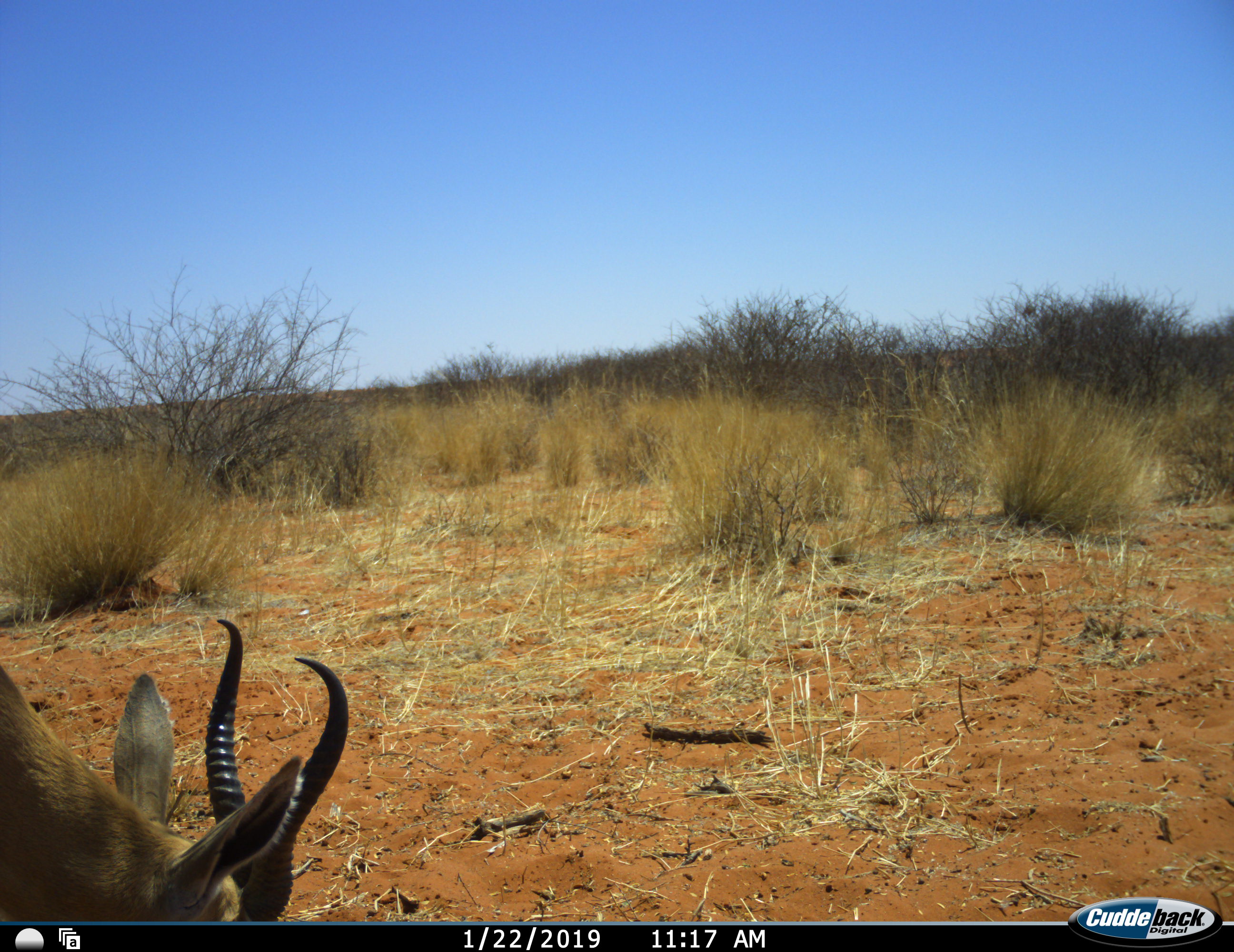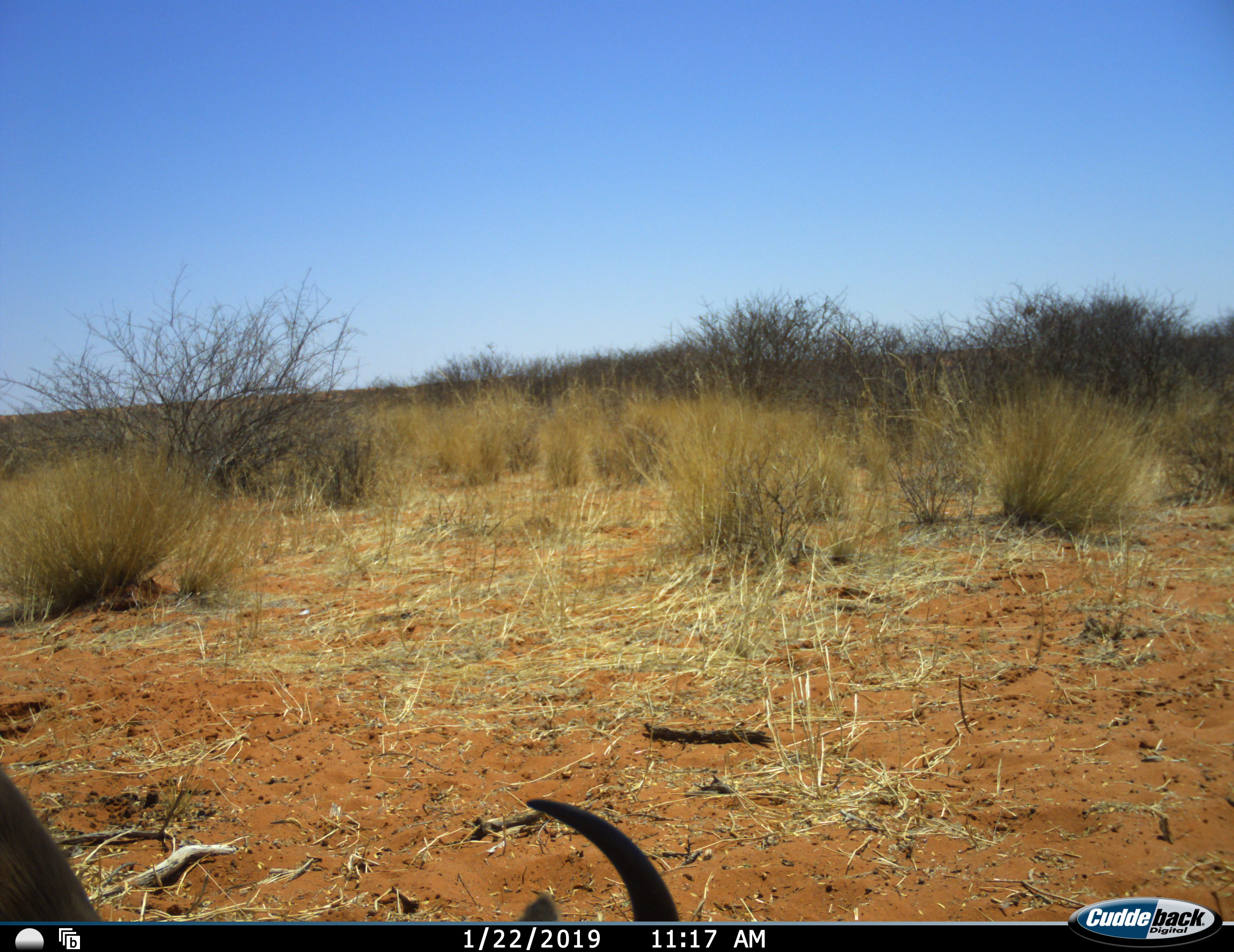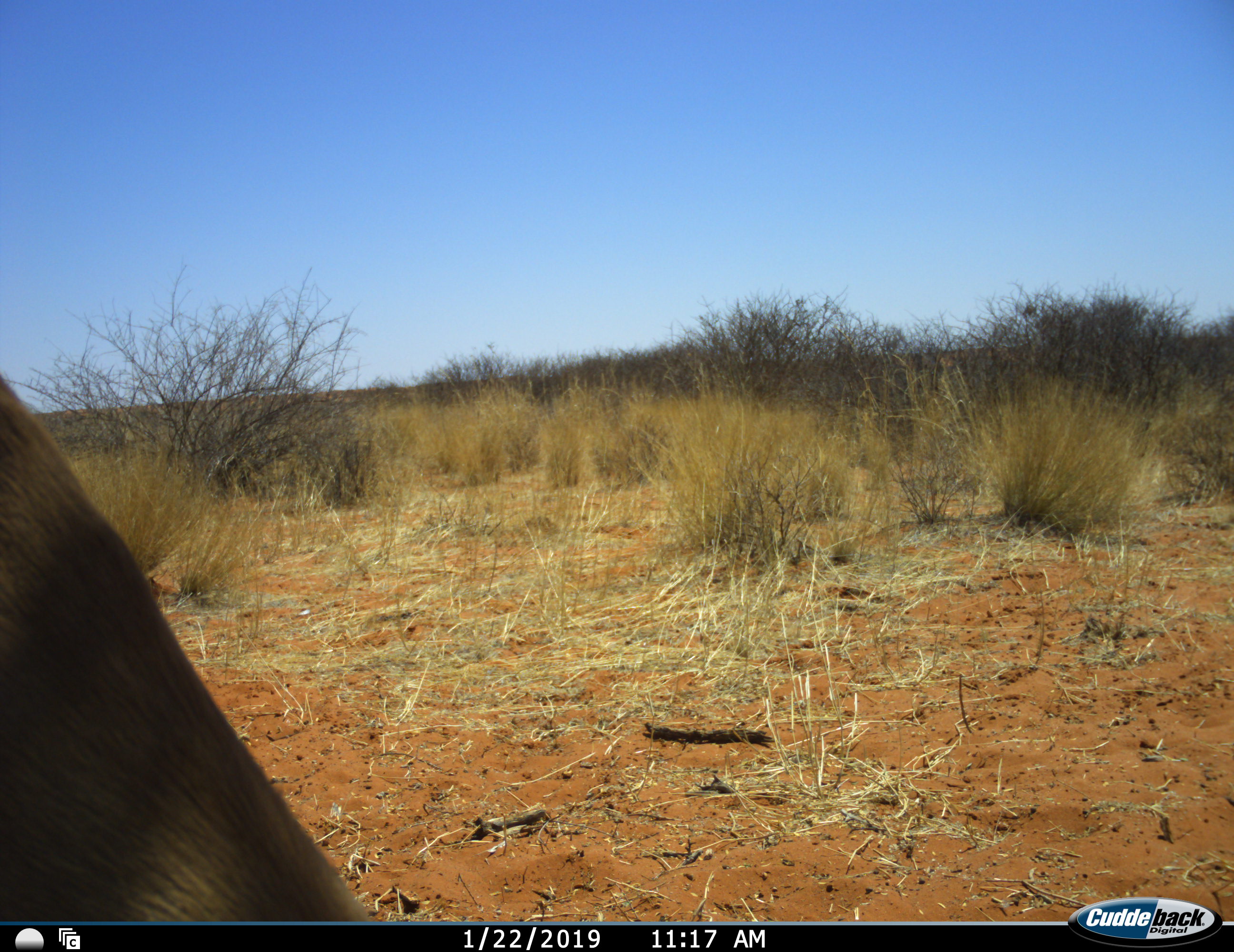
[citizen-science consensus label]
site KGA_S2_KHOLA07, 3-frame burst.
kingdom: Animalia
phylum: Chordata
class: Mammalia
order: Artiodactyla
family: Bovidae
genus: Antidorcas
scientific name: Antidorcas marsupialis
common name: springbok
Springbok (Antidorcas marsupialis), count 1. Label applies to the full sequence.